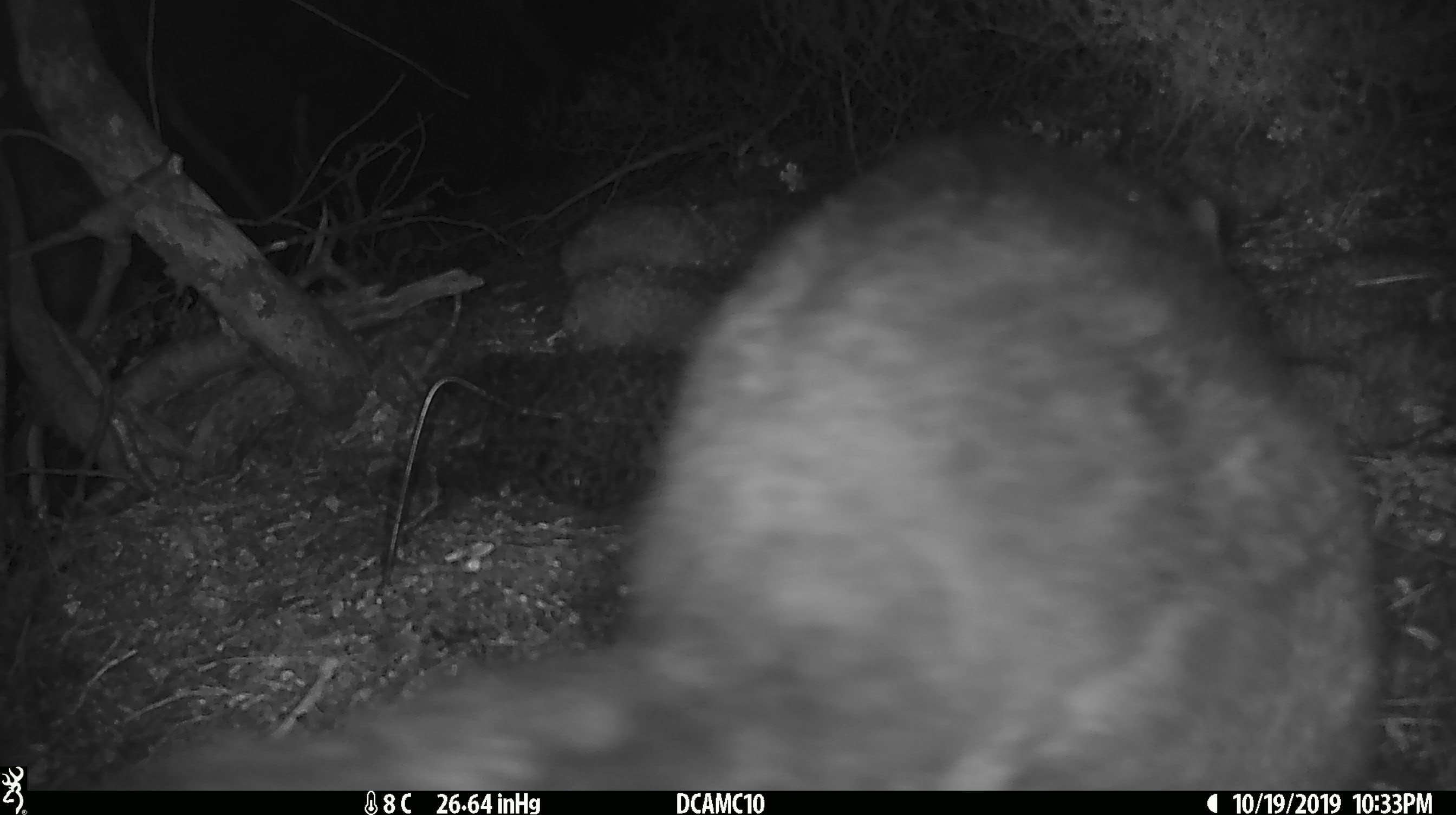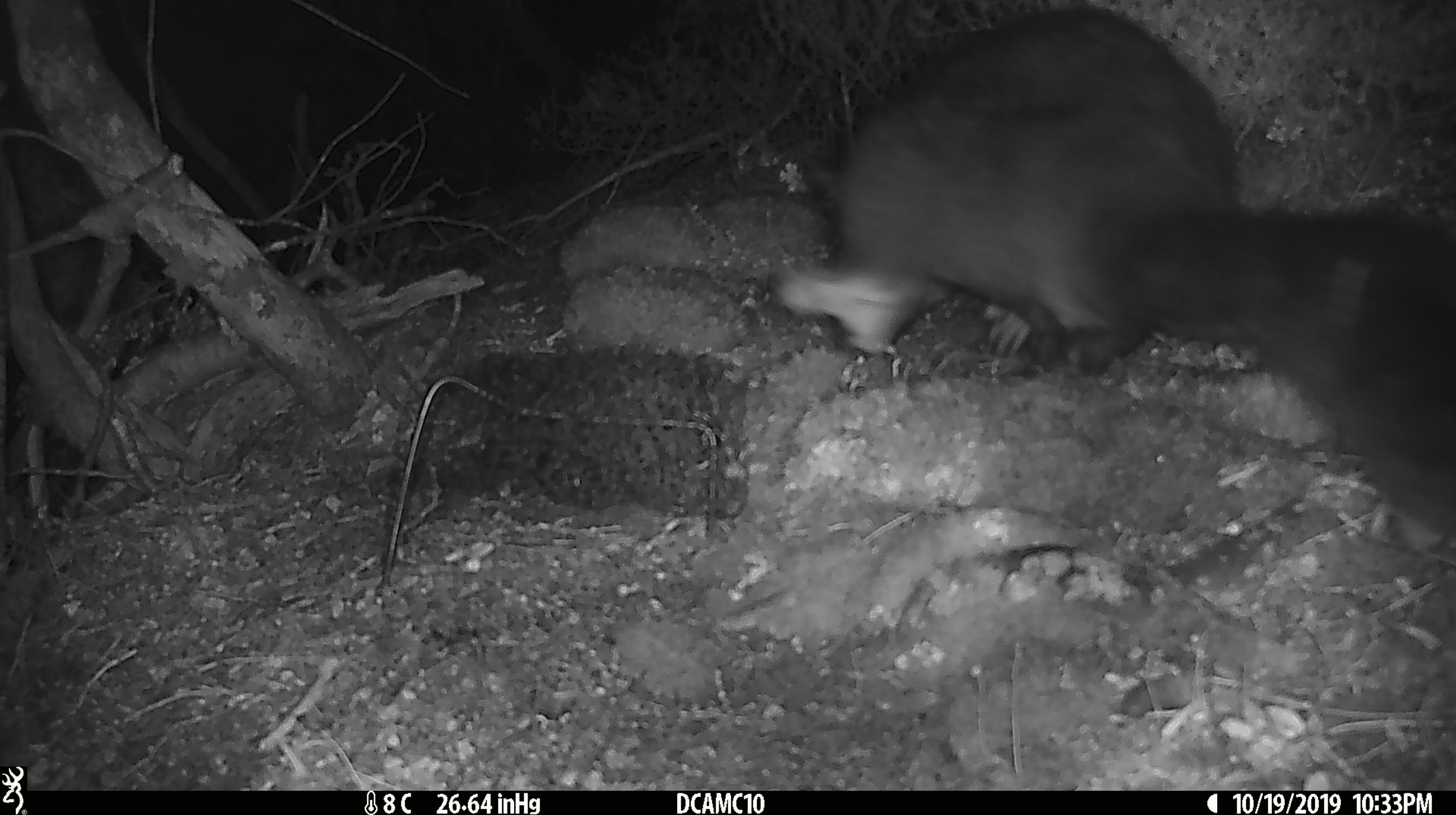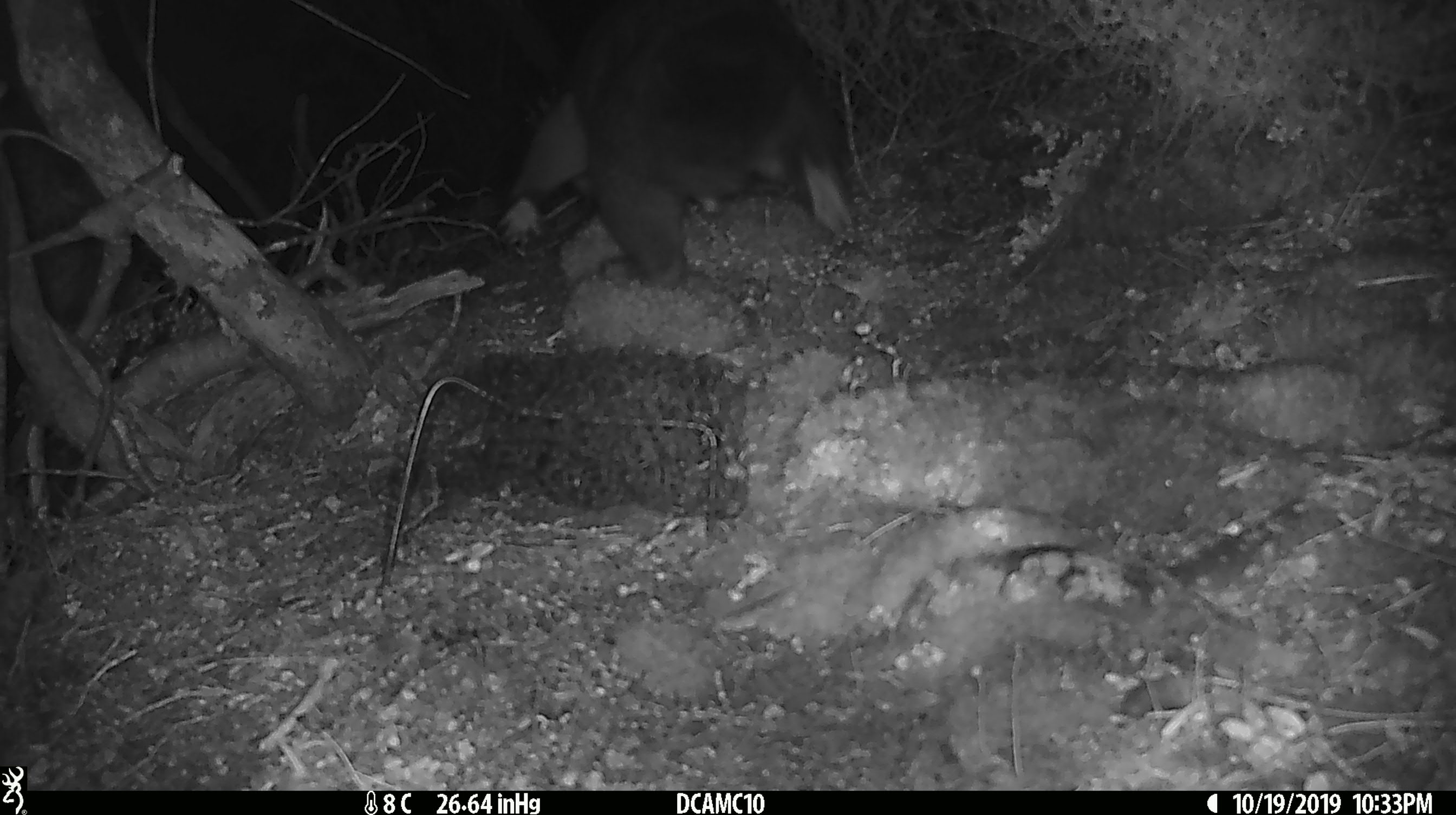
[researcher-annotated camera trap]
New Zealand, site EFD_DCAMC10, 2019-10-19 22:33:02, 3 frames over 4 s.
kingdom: Animalia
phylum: Chordata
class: Mammalia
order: Diprotodontia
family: Phalangeridae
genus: Trichosurus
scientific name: Trichosurus vulpecula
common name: common brushtail possum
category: possum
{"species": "possum (common brushtail possum) (Trichosurus vulpecula)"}